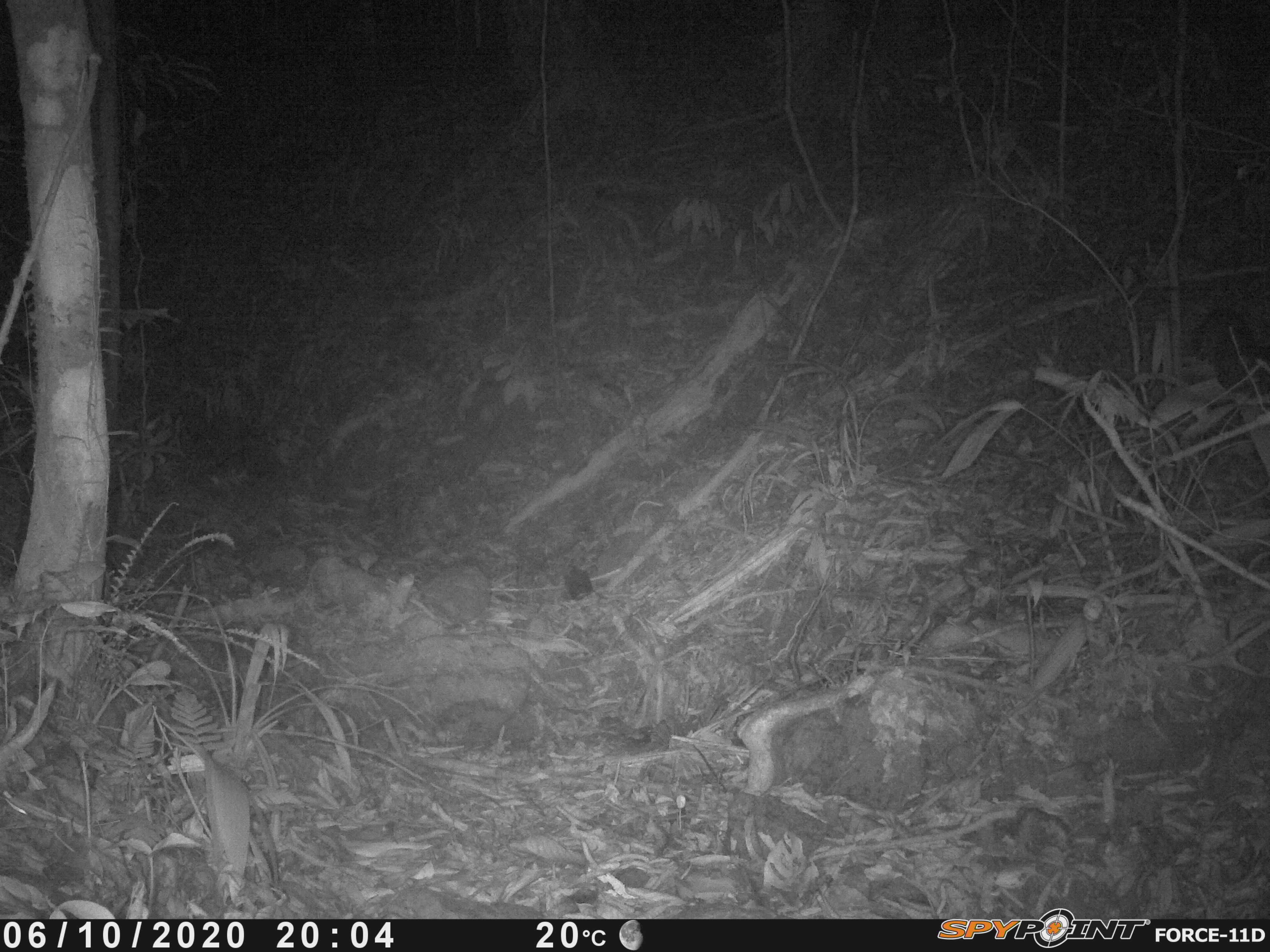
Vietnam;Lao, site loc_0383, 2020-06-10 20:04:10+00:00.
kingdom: Animalia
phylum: Chordata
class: Mammalia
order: Carnivora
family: Mustelidae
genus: Melogale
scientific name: Melogale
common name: ferret badger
Ferret badger (Melogale). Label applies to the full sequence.